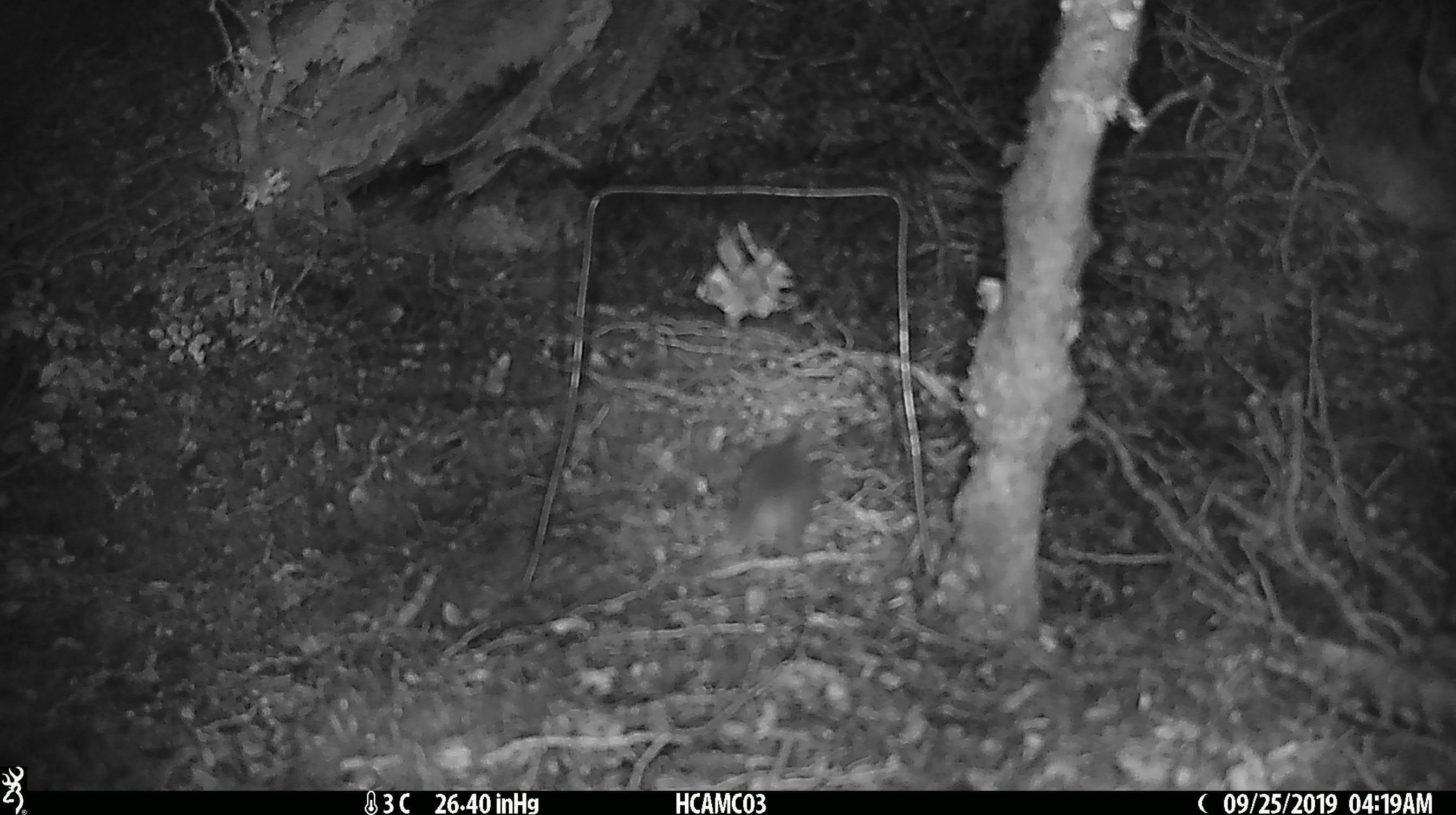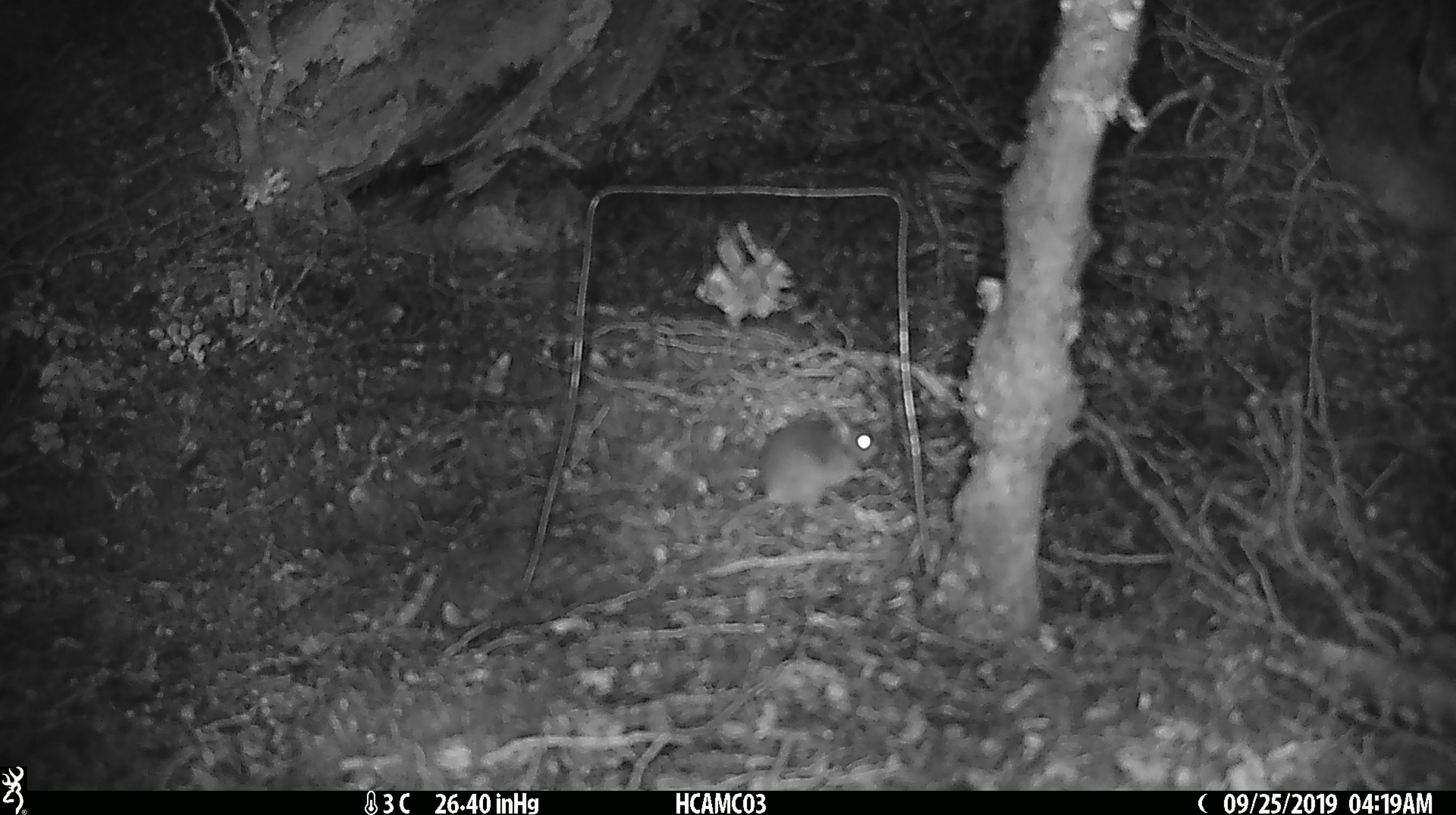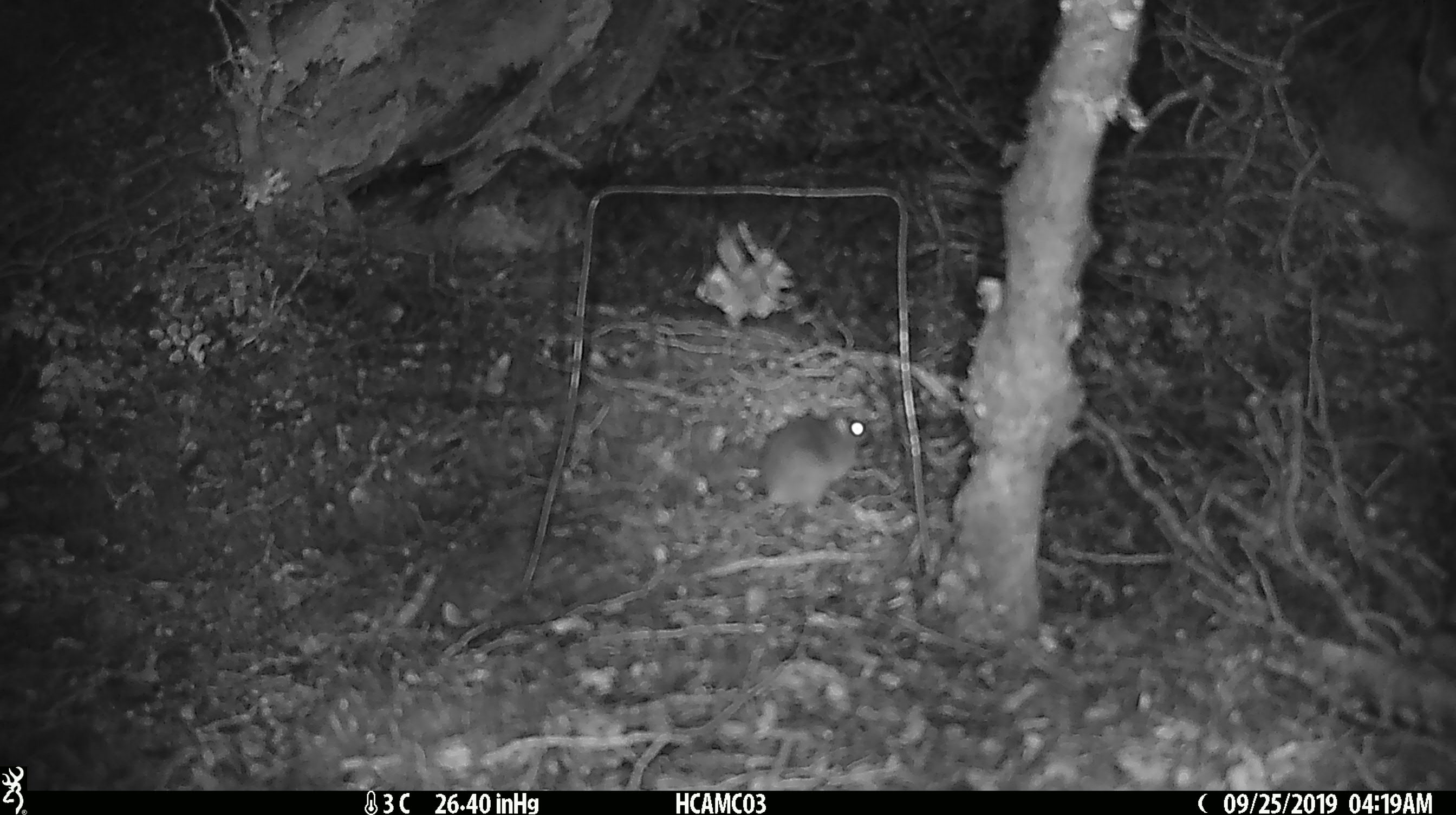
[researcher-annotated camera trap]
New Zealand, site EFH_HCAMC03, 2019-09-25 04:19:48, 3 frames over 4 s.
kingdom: Animalia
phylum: Chordata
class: Mammalia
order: Rodentia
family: Muridae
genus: Mus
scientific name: Mus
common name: mouse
Mouse (Mus).